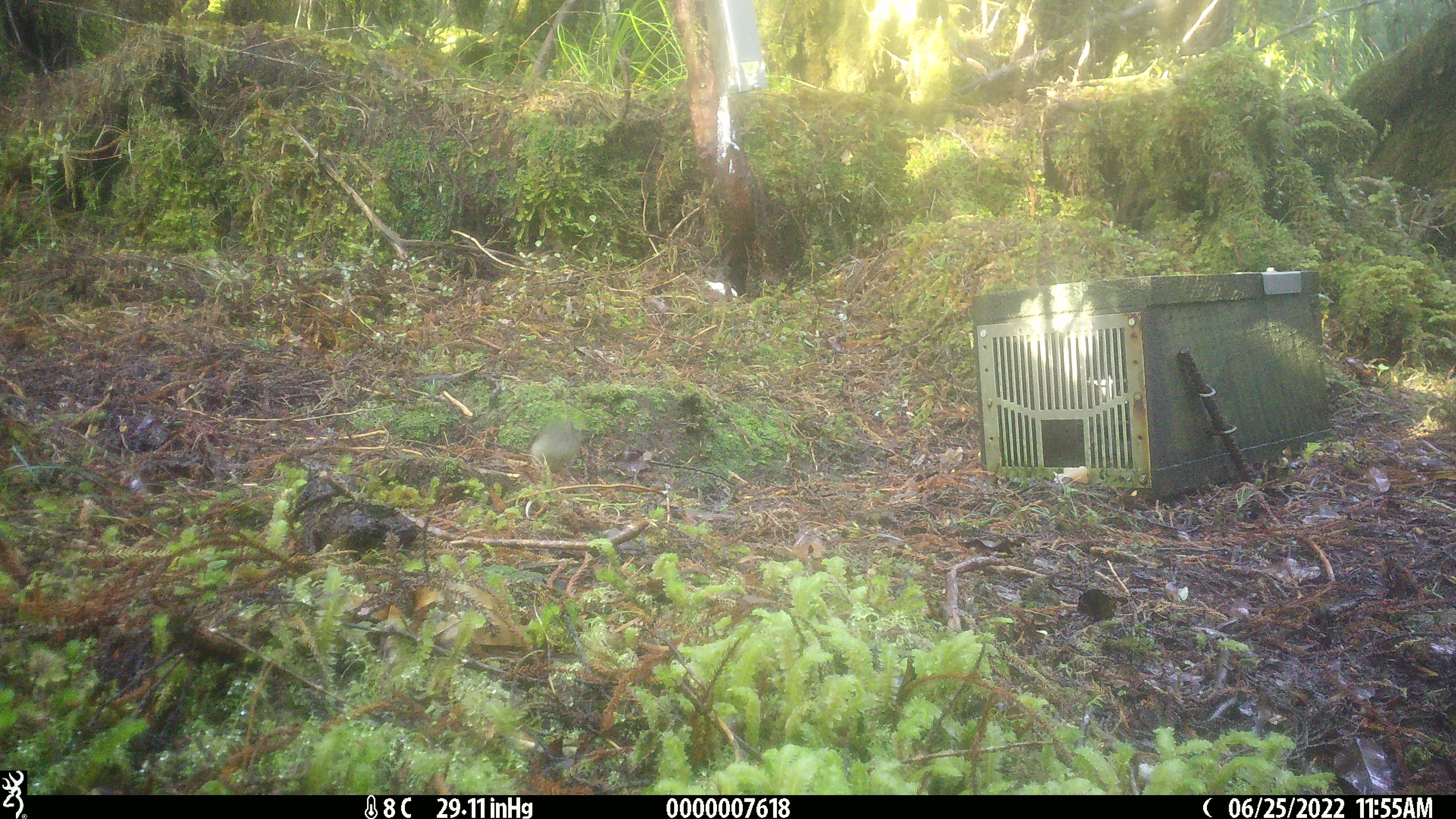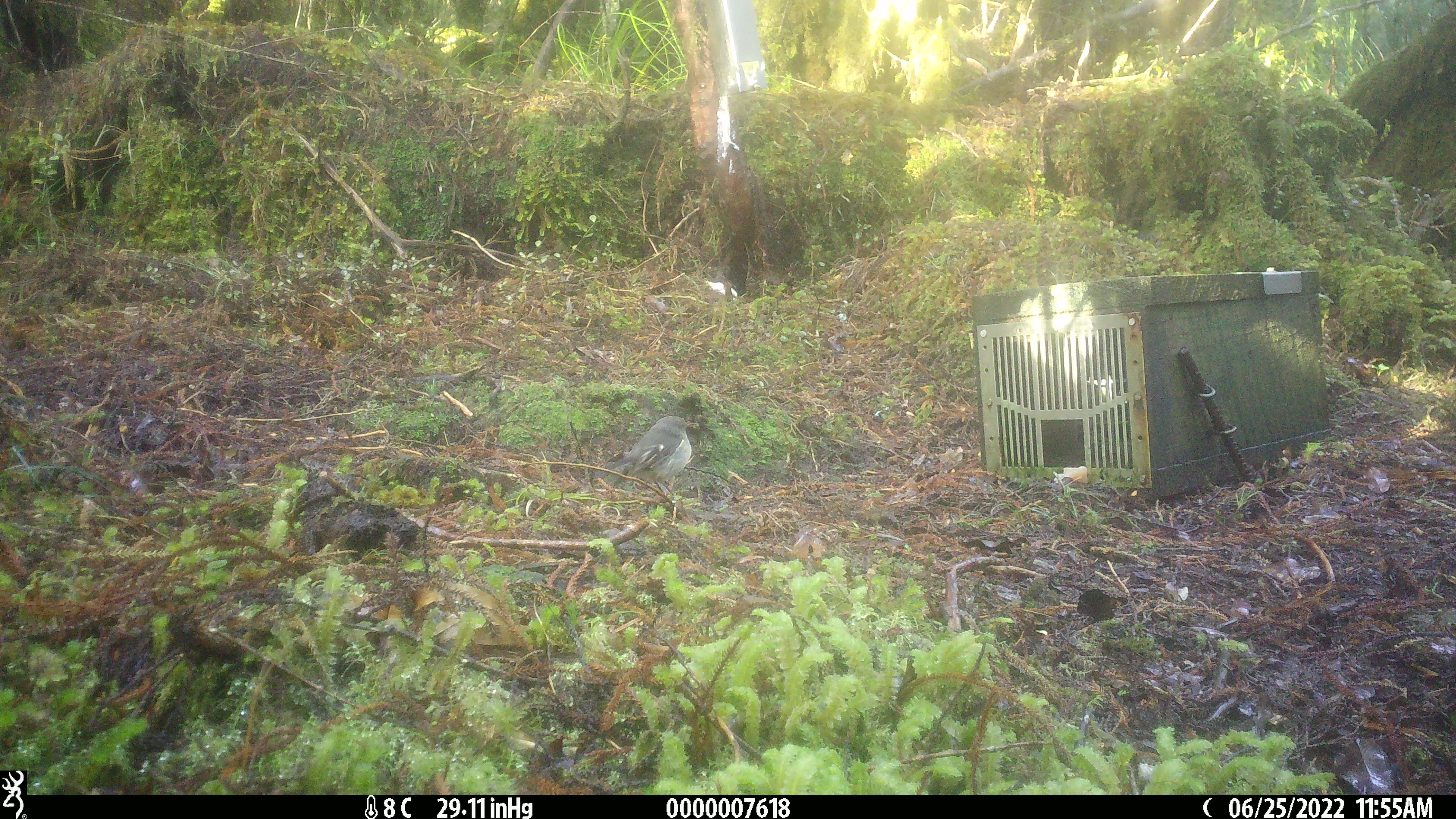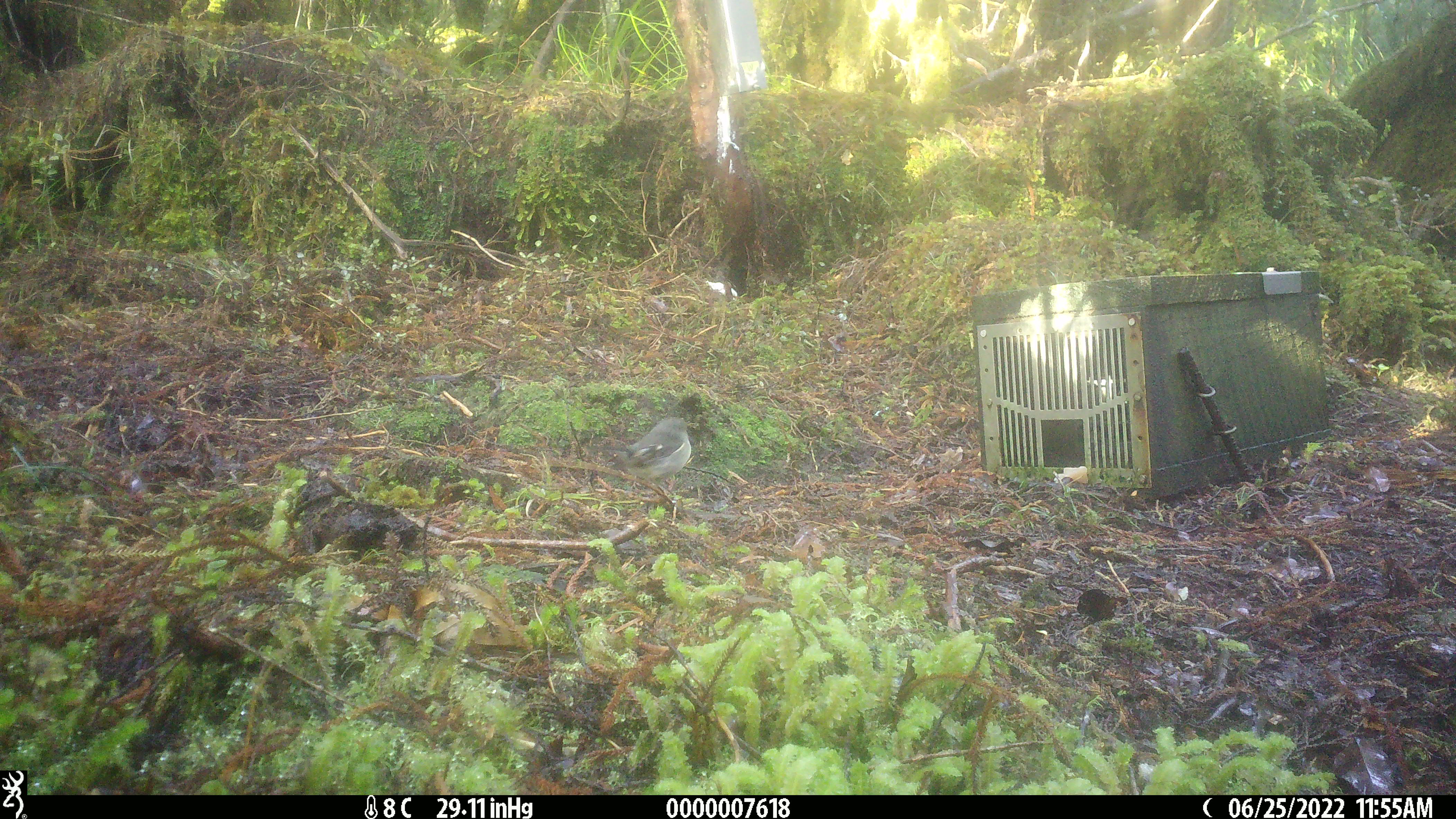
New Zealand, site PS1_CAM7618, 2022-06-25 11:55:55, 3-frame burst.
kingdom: Animalia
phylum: Chordata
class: Aves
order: Passeriformes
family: Petroicidae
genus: Petroica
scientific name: Petroica macrocephala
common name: tomtit